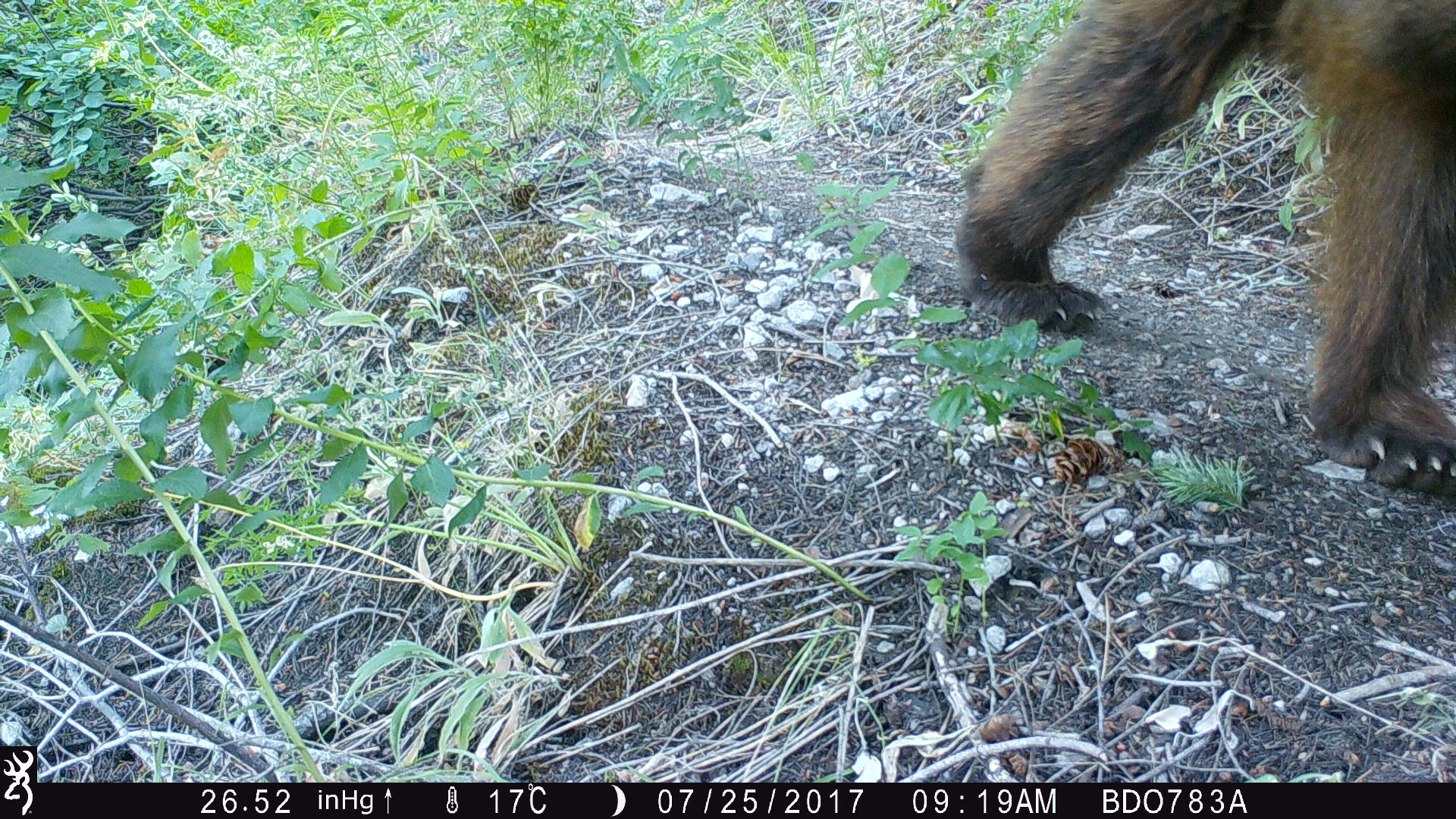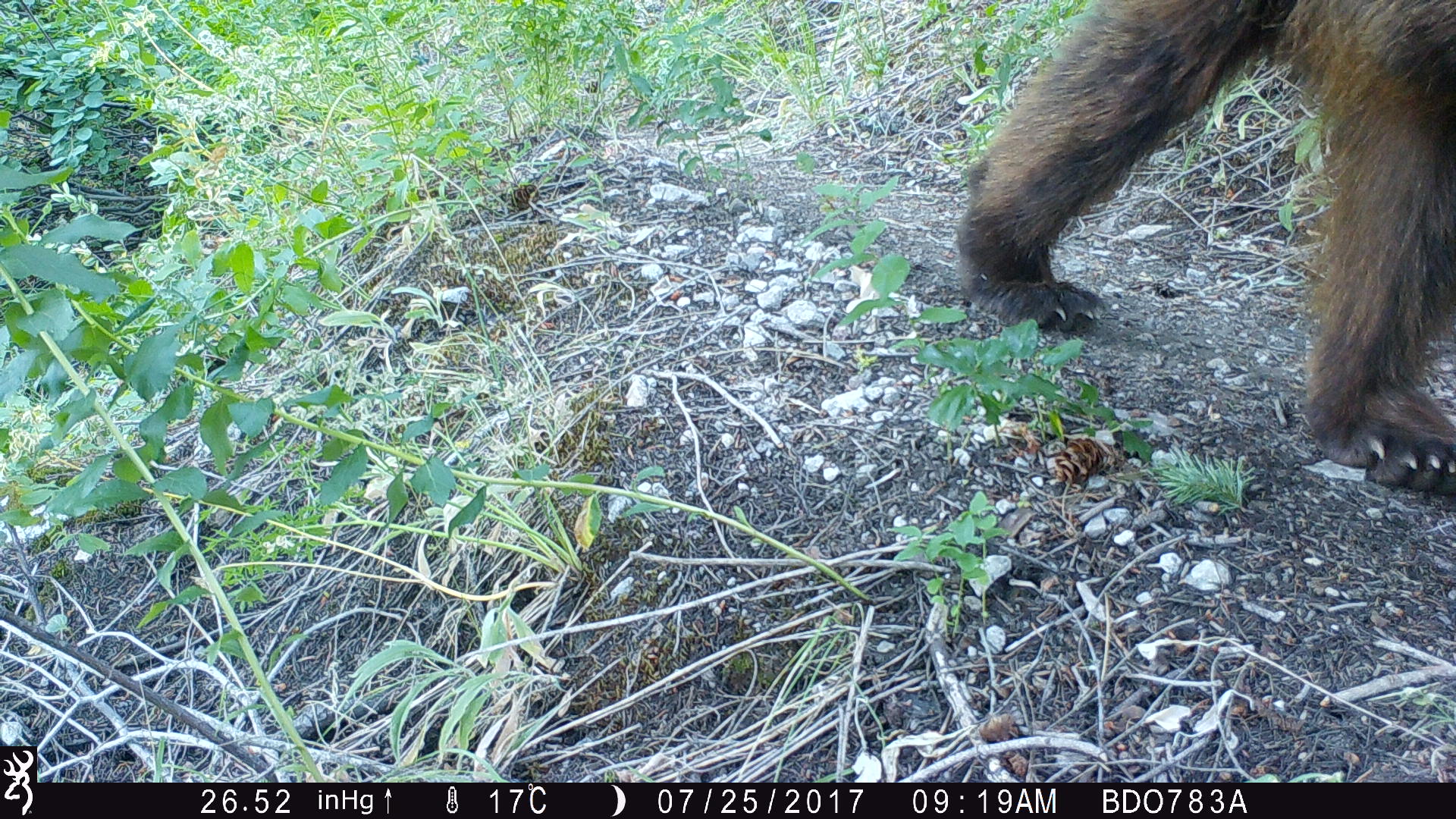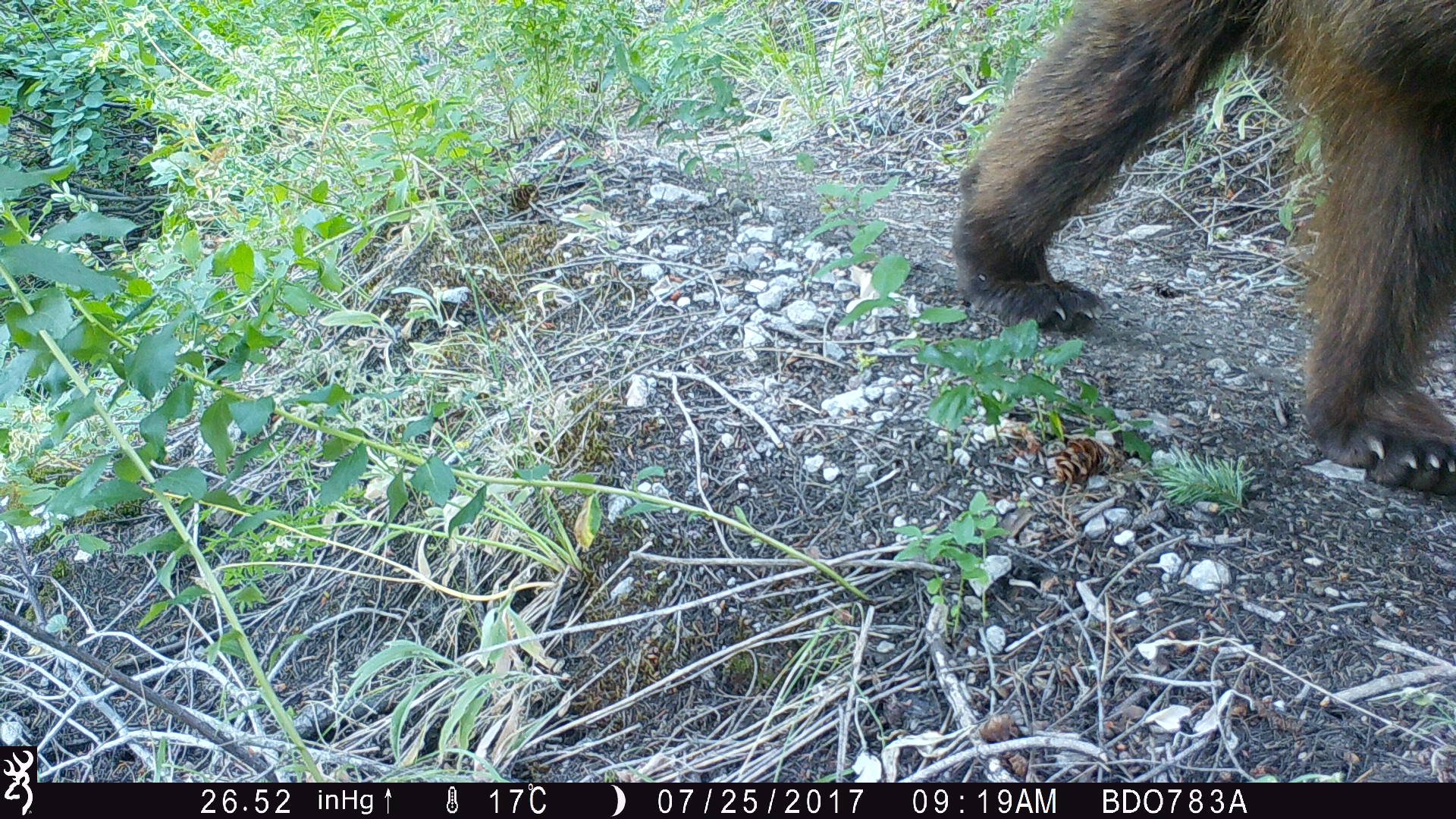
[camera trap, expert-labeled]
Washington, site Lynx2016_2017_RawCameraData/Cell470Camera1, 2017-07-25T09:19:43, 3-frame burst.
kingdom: Animalia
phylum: Chordata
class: Mammalia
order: Carnivora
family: Ursidae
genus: Ursus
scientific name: Ursus americanus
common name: american black bear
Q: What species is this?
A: Ursus americanus (american black bear).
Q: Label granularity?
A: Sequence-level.